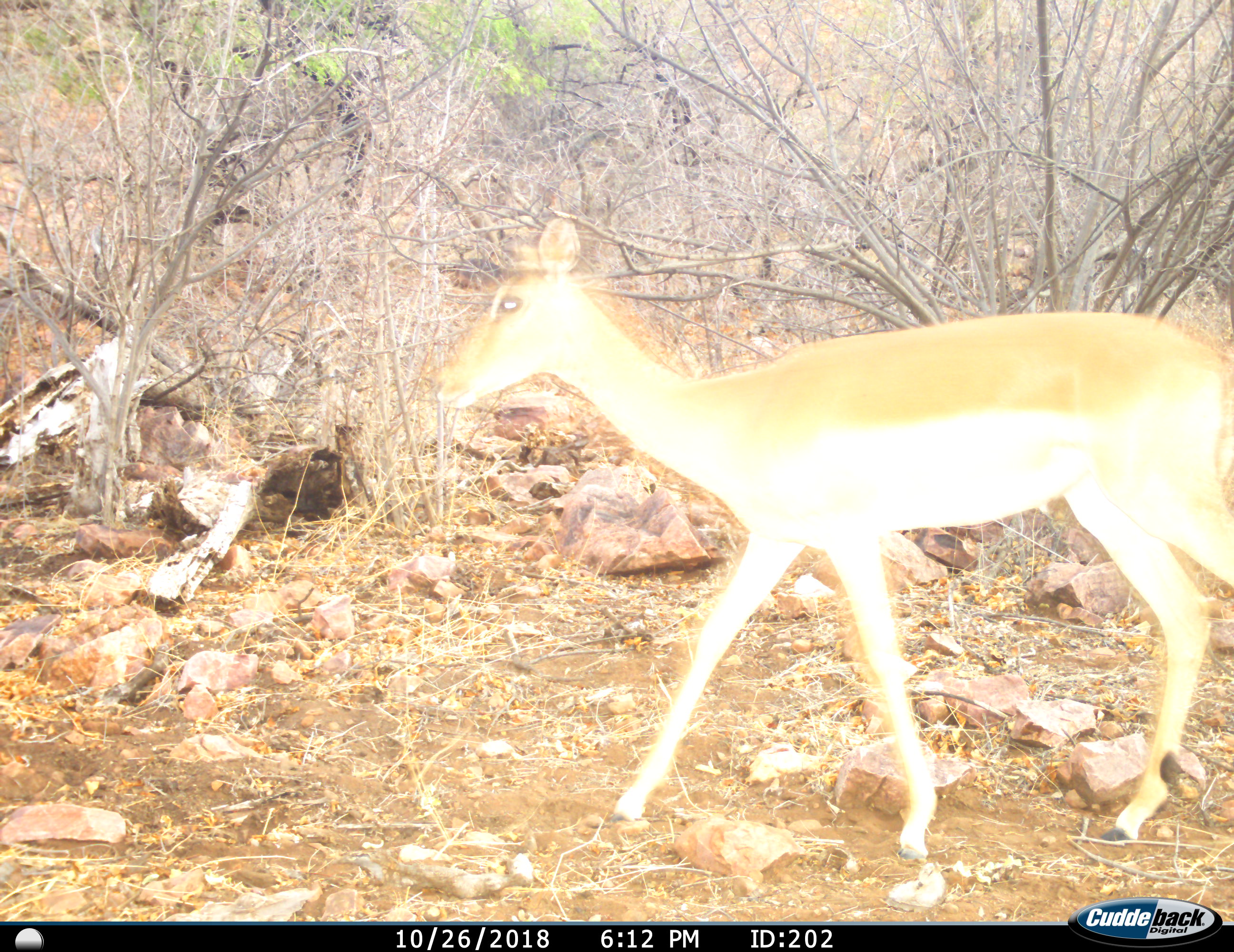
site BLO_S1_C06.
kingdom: Animalia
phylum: Chordata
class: Mammalia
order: Artiodactyla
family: Bovidae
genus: Aepyceros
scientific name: Aepyceros melampus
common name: impala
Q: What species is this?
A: Impala (Aepyceros melampus).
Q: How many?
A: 1.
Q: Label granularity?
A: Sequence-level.